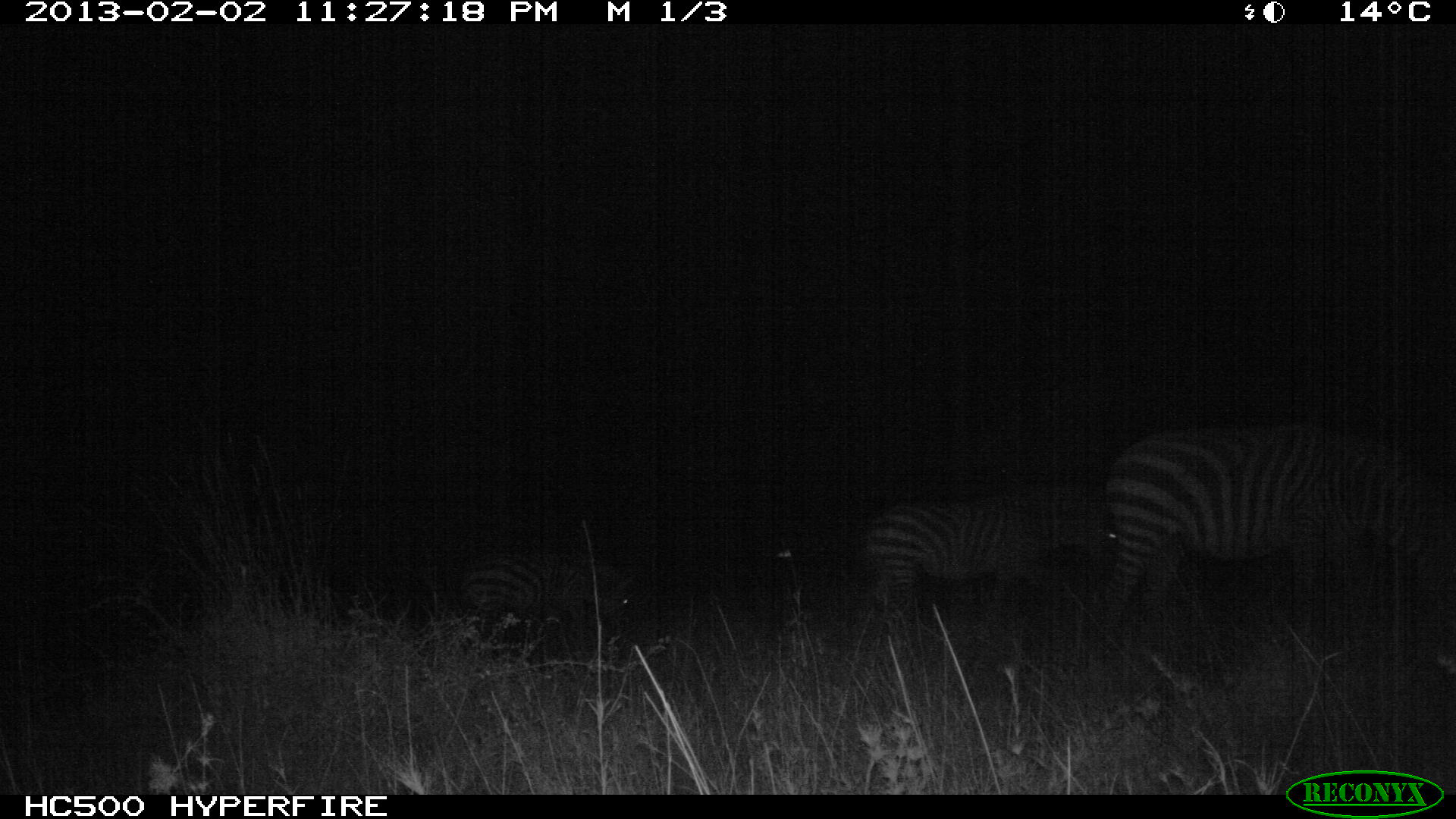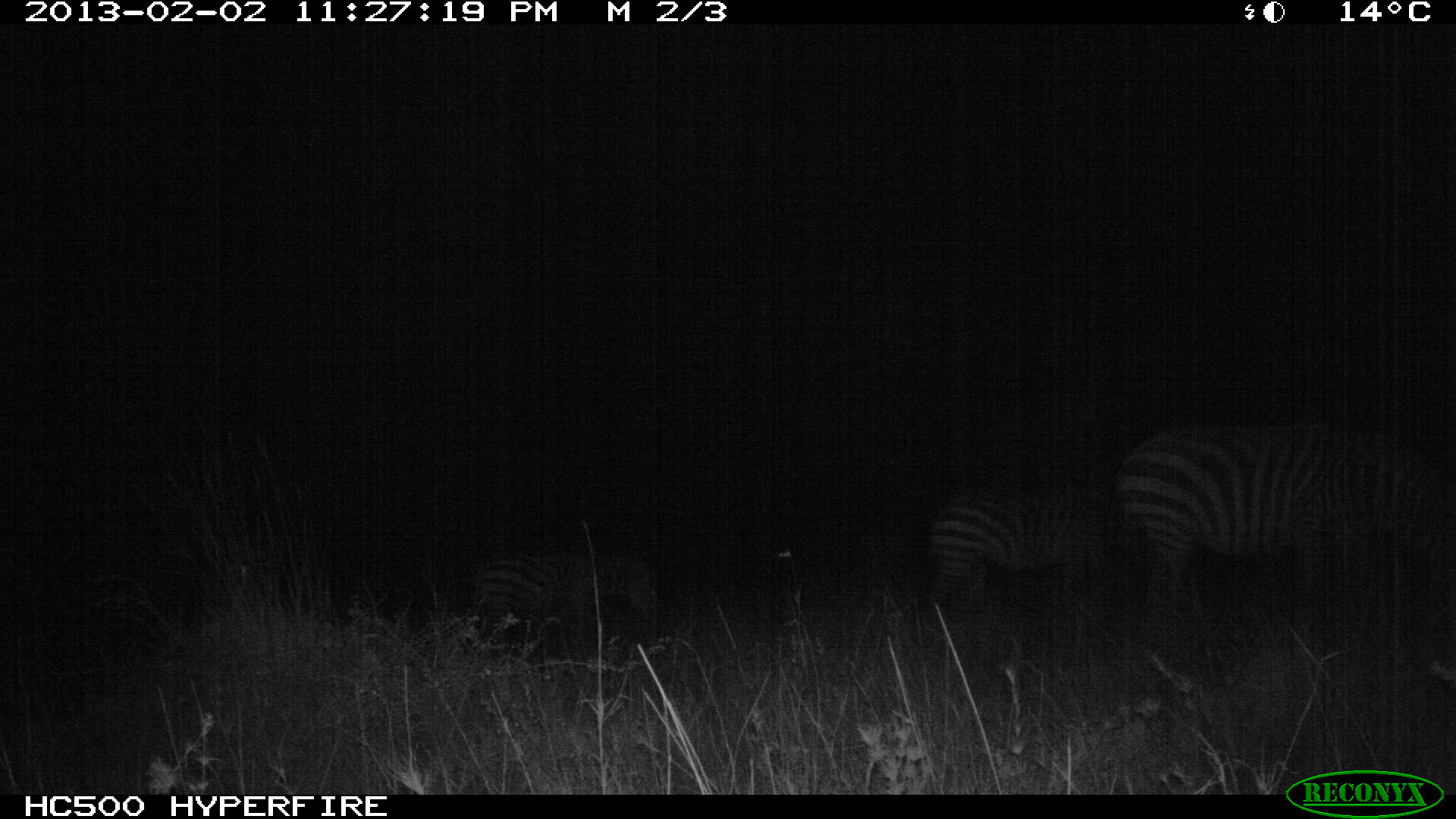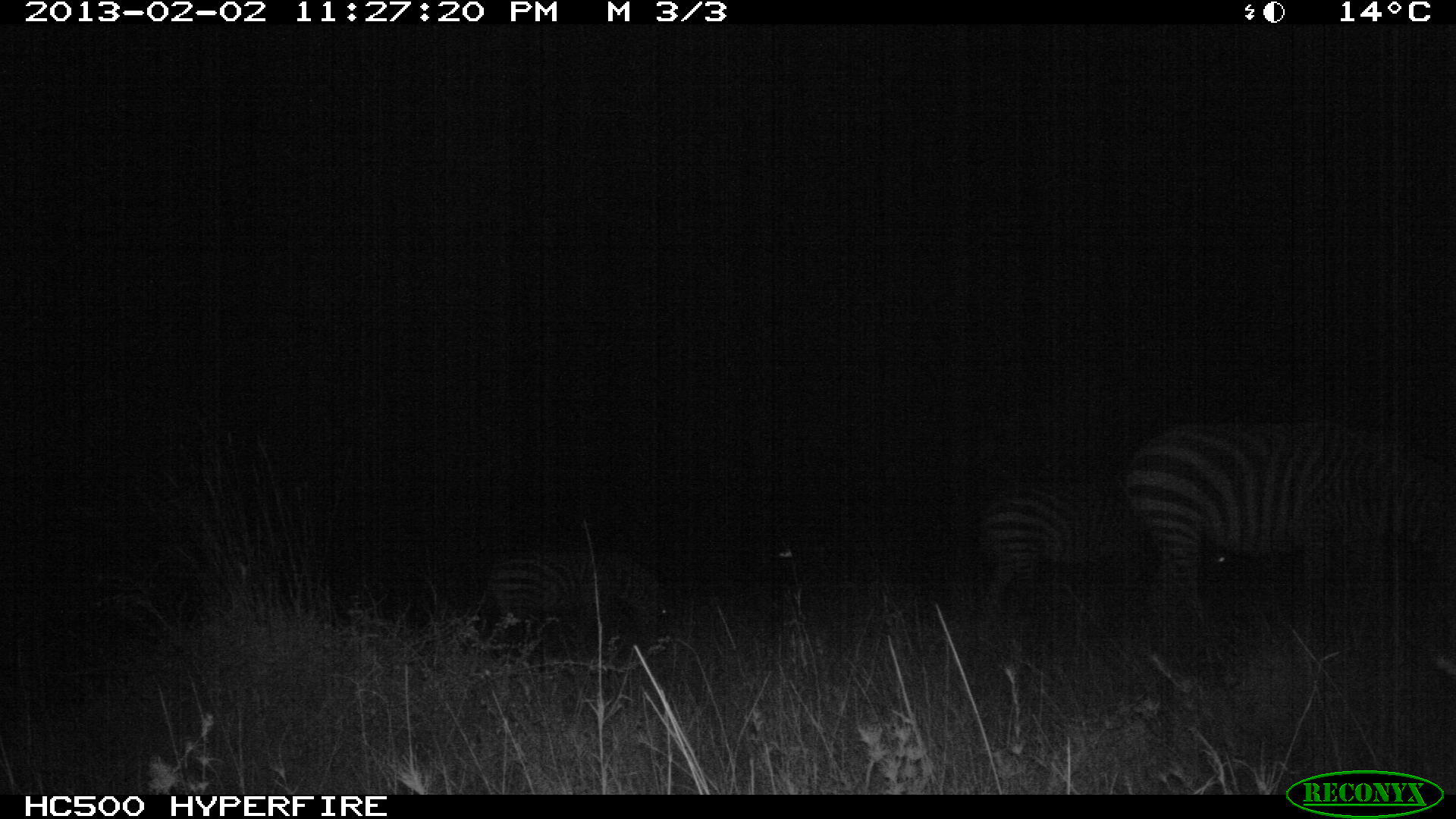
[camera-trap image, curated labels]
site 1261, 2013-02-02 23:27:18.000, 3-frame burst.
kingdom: Animalia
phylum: Chordata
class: Mammalia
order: Perissodactyla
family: Equidae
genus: Equus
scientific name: Equus quagga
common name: plains zebra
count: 3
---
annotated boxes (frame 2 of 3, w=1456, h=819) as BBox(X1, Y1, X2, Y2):
equus quagga: BBox(1116, 414, 1454, 620); BBox(923, 466, 1128, 609); BBox(474, 544, 655, 638)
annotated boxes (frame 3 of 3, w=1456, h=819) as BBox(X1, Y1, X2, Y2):
equus quagga: BBox(1127, 419, 1456, 608); BBox(970, 471, 1224, 631); BBox(480, 539, 671, 662)